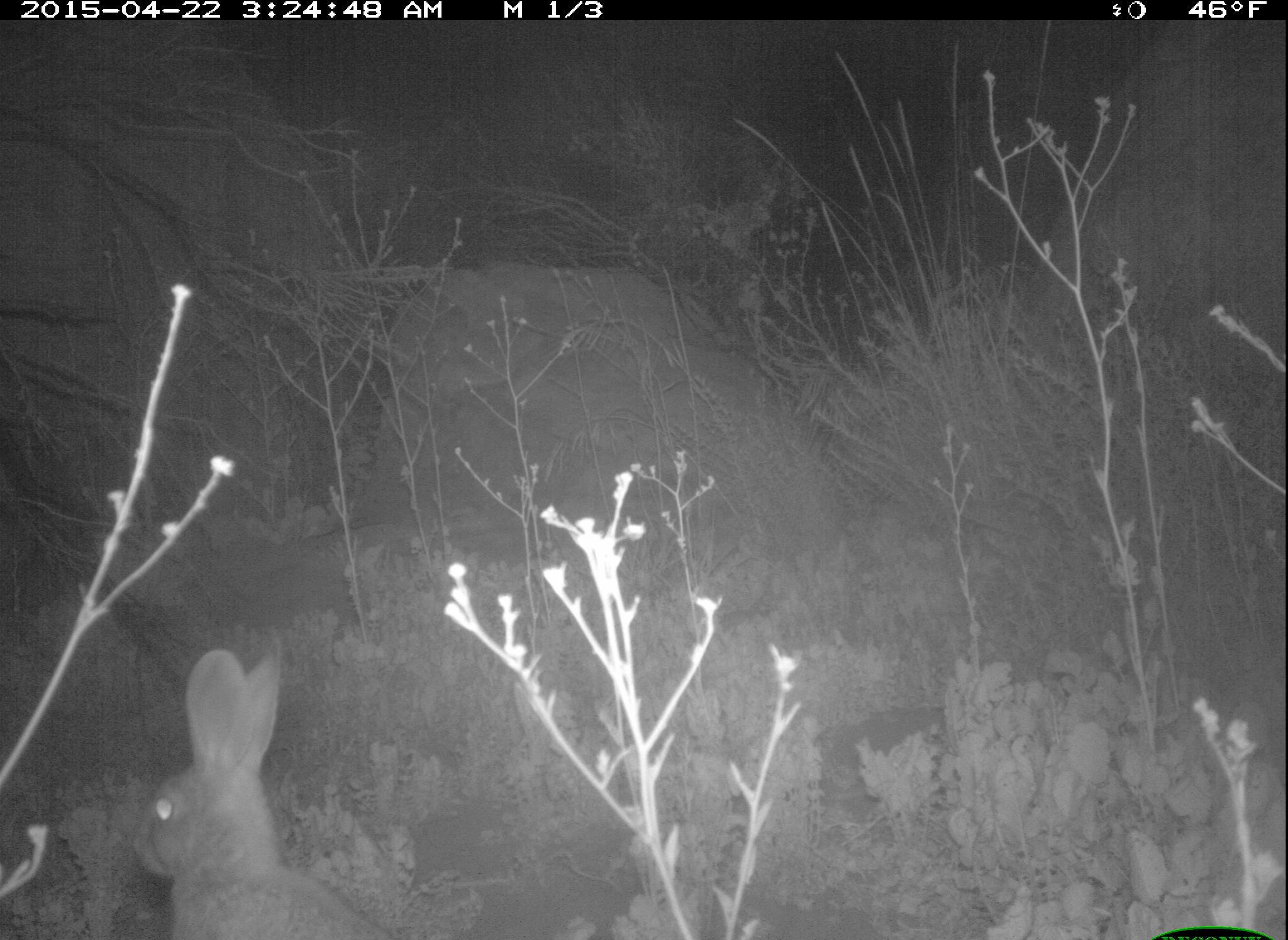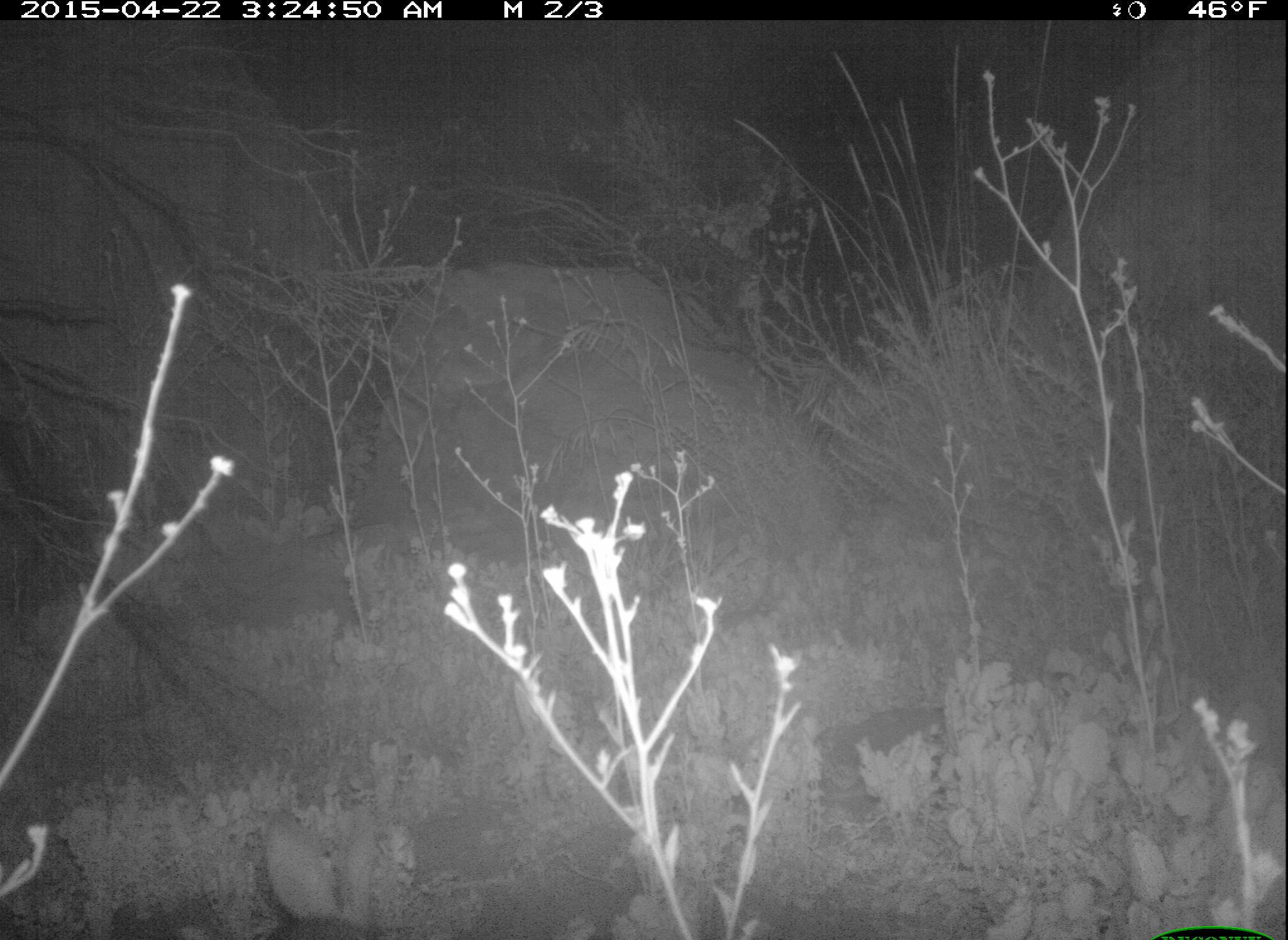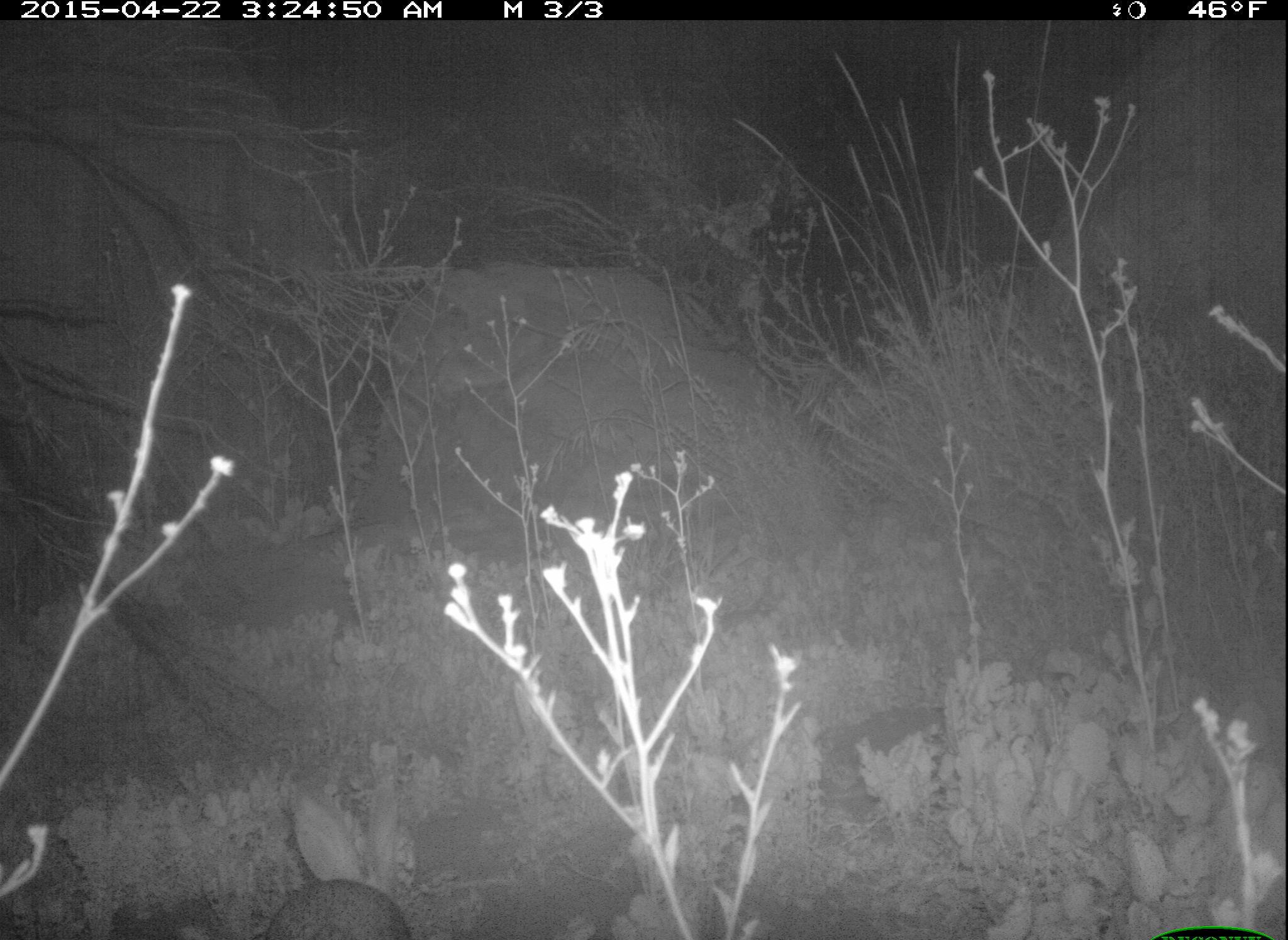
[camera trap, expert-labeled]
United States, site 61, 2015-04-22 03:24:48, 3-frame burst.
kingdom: Animalia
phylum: Chordata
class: Mammalia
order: Lagomorpha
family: Leporidae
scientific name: Leporidae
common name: rabbits and hares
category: rabbit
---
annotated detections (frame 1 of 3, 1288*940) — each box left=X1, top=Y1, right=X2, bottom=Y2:
rabbit: left=132, top=643, right=406, bottom=940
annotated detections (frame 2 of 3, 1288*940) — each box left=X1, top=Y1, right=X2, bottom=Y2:
rabbit: left=198, top=776, right=409, bottom=940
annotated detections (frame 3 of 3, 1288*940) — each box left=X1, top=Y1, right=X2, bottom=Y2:
rabbit: left=254, top=776, right=420, bottom=940